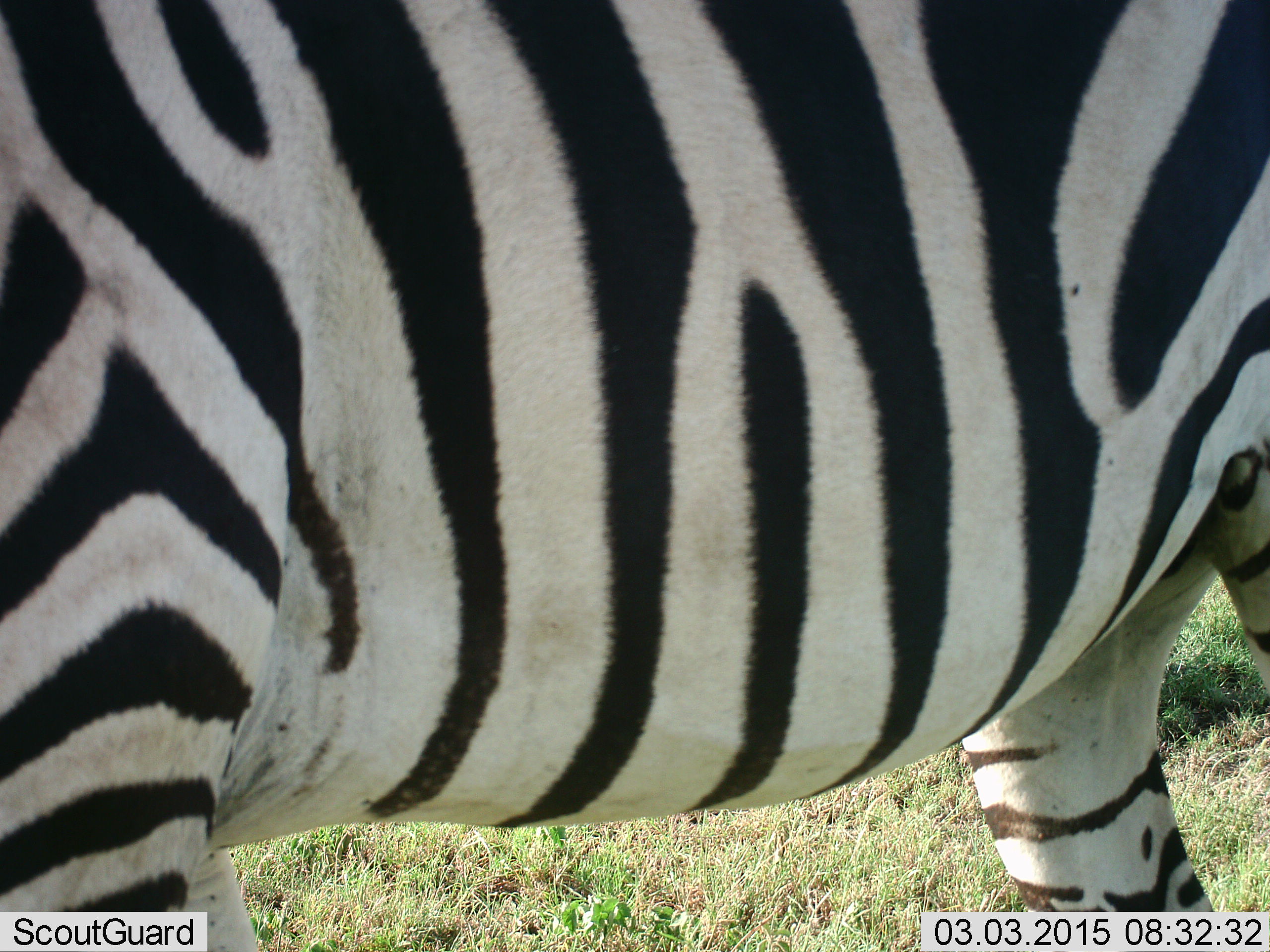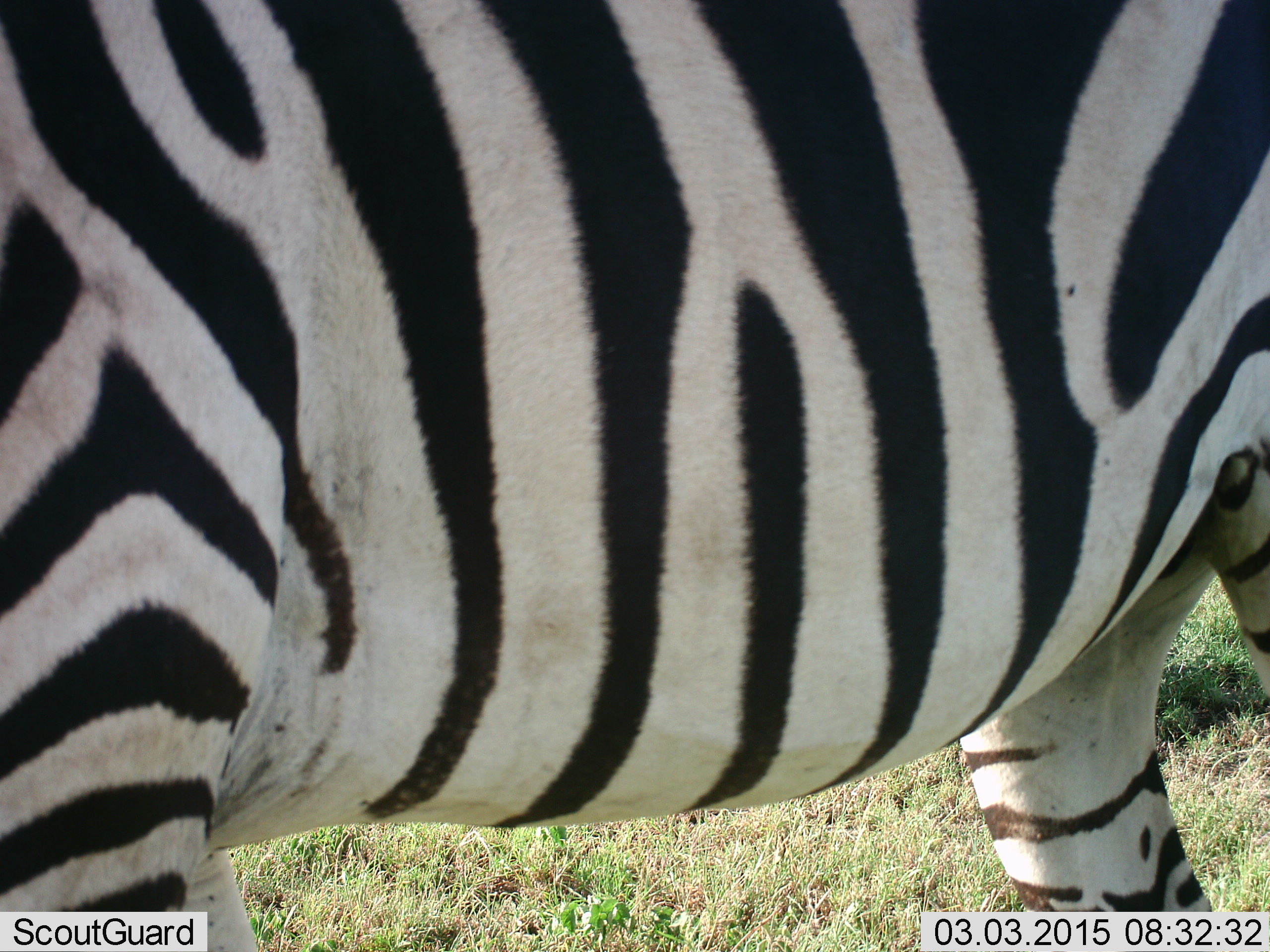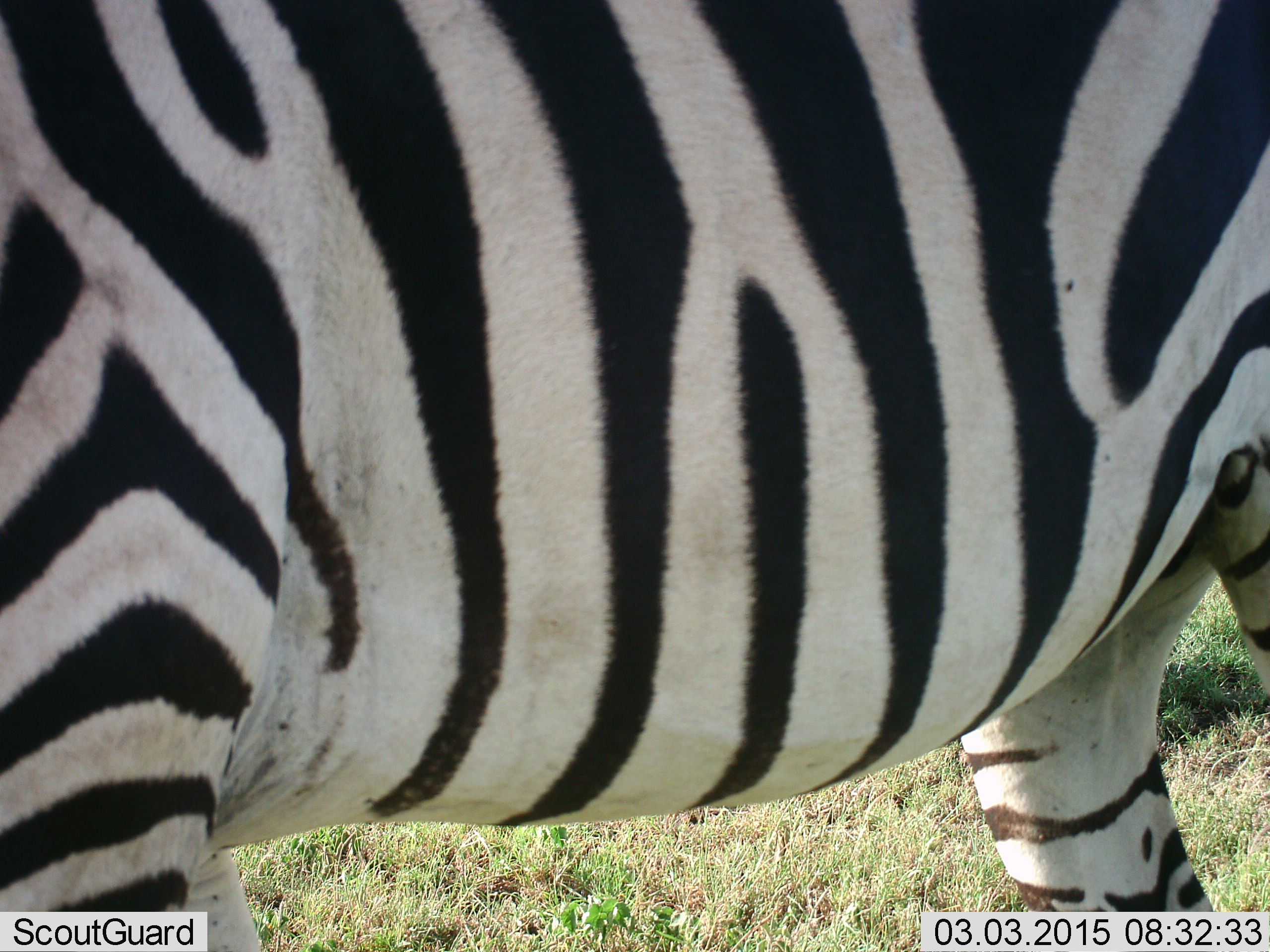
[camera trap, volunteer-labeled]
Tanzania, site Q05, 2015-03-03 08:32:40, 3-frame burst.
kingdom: Animalia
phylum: Chordata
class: Mammalia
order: Perissodactyla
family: Equidae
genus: Equus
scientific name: Equus quagga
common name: plains zebra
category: zebra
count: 1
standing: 100%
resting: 0%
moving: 0%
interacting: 0%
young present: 0%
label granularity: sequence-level